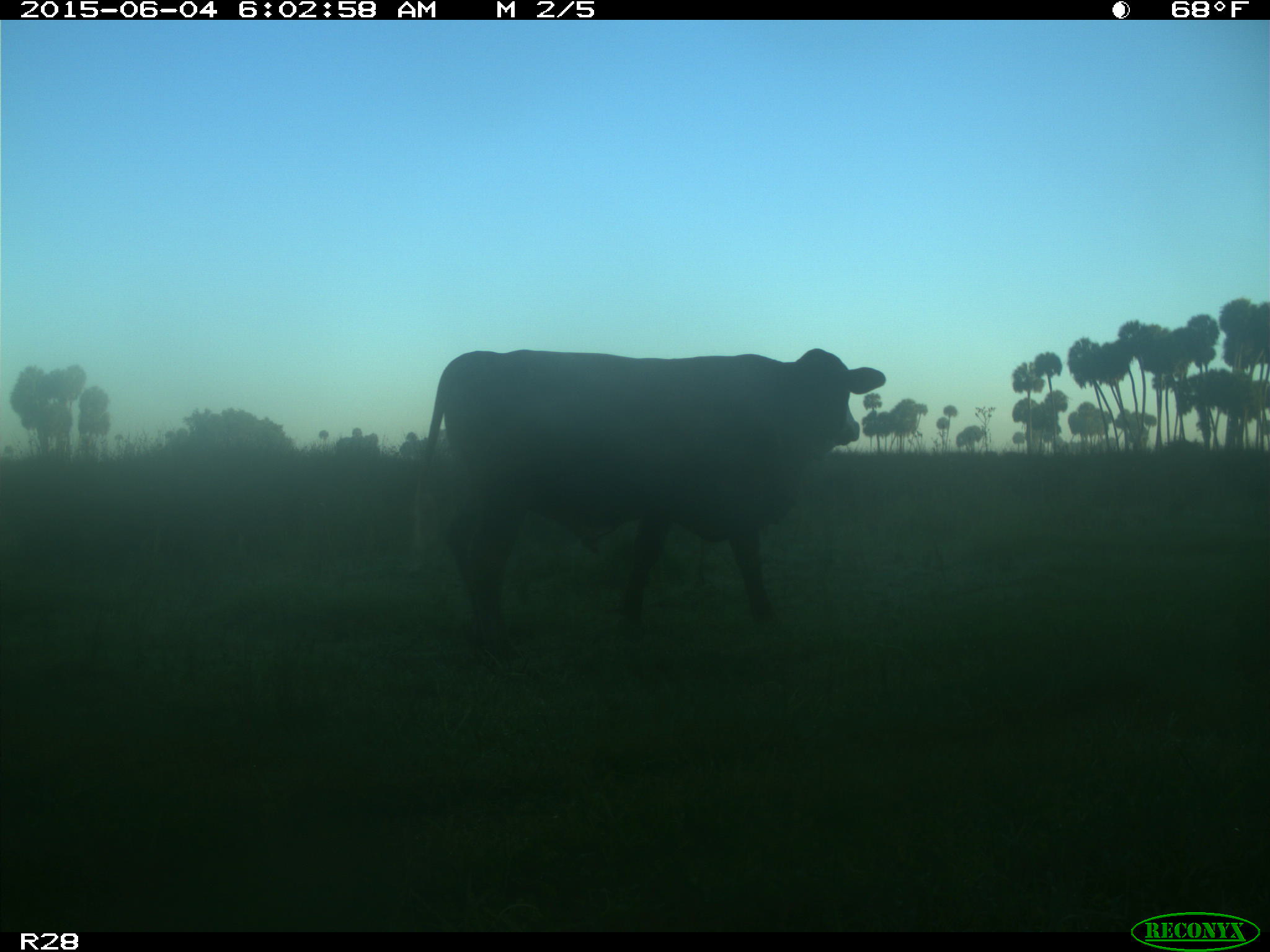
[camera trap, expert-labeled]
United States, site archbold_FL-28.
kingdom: Animalia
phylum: Chordata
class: Mammalia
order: Artiodactyla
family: Bovidae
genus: Bos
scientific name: Bos taurus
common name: domestic cow